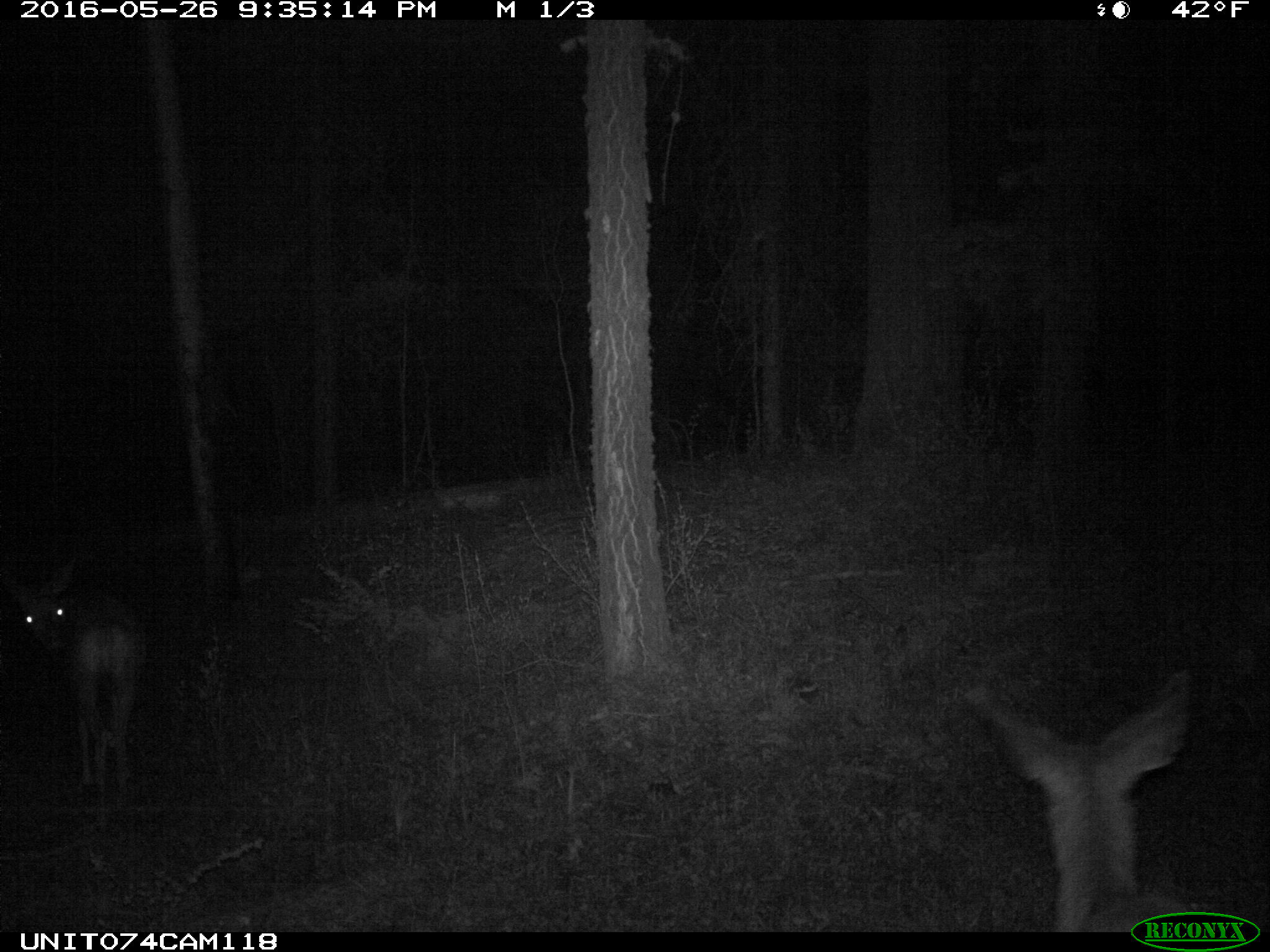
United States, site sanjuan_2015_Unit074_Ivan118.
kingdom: Animalia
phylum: Chordata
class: Mammalia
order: Artiodactyla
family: Cervidae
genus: Odocoileus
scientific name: Odocoileus hemionus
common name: mule deer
Odocoileus hemionus (mule deer).